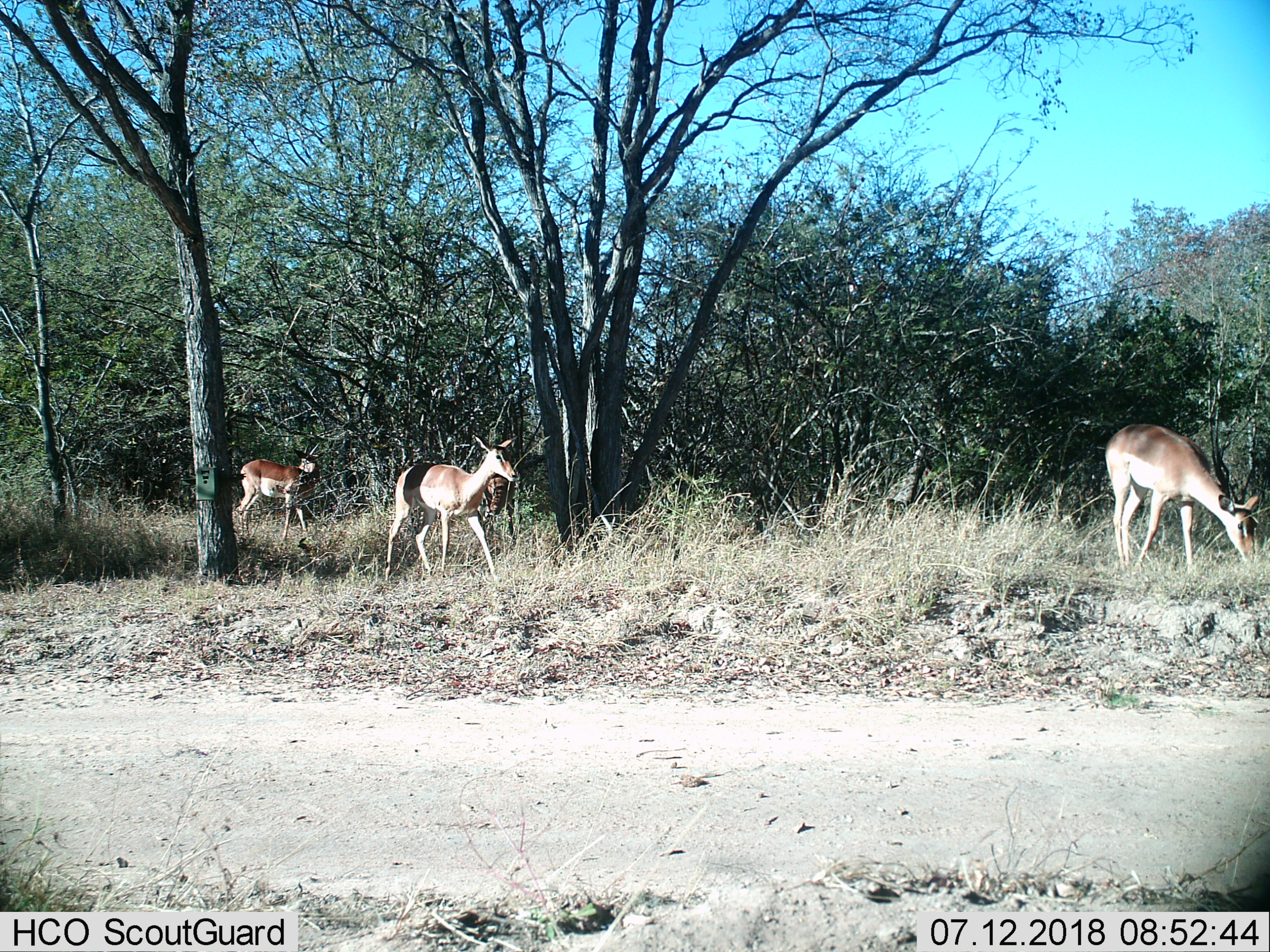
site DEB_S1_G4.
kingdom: Animalia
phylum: Chordata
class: Mammalia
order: Artiodactyla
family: Bovidae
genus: Aepyceros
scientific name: Aepyceros melampus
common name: impala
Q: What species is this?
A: Impala (Aepyceros melampus).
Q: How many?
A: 3.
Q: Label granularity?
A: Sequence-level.